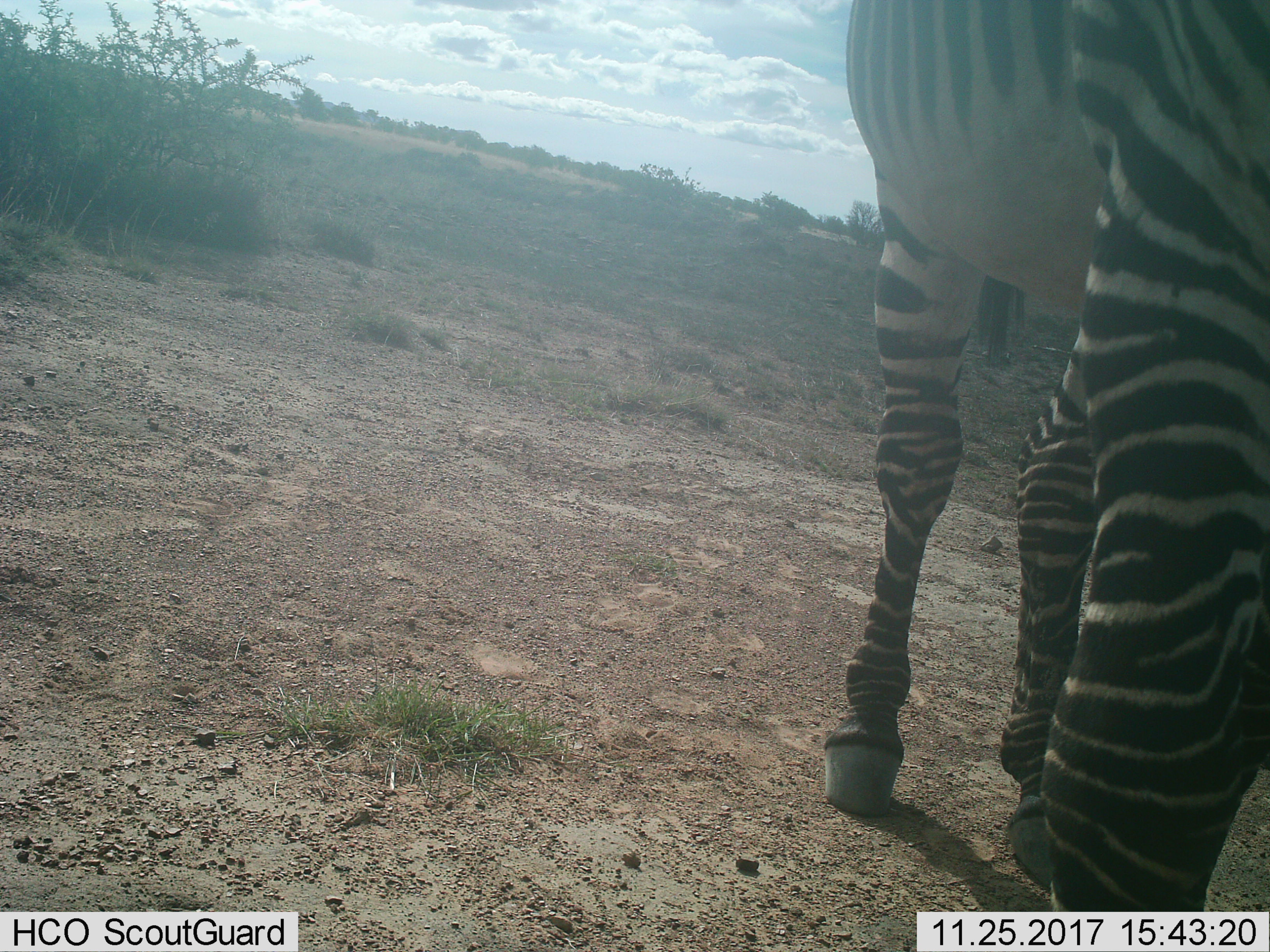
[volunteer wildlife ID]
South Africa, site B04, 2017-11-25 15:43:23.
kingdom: Animalia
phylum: Chordata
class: Mammalia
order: Perissodactyla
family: Equidae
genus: Equus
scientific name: Equus zebra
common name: mountain zebra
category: zebramountain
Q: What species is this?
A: Zebramountain (mountain zebra) (Equus zebra).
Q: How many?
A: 1.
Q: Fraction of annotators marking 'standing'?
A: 67%.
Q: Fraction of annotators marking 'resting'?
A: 0%.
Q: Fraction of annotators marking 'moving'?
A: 33%.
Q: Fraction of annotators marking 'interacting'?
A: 0%.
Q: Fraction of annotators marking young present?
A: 0%.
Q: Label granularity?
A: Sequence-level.